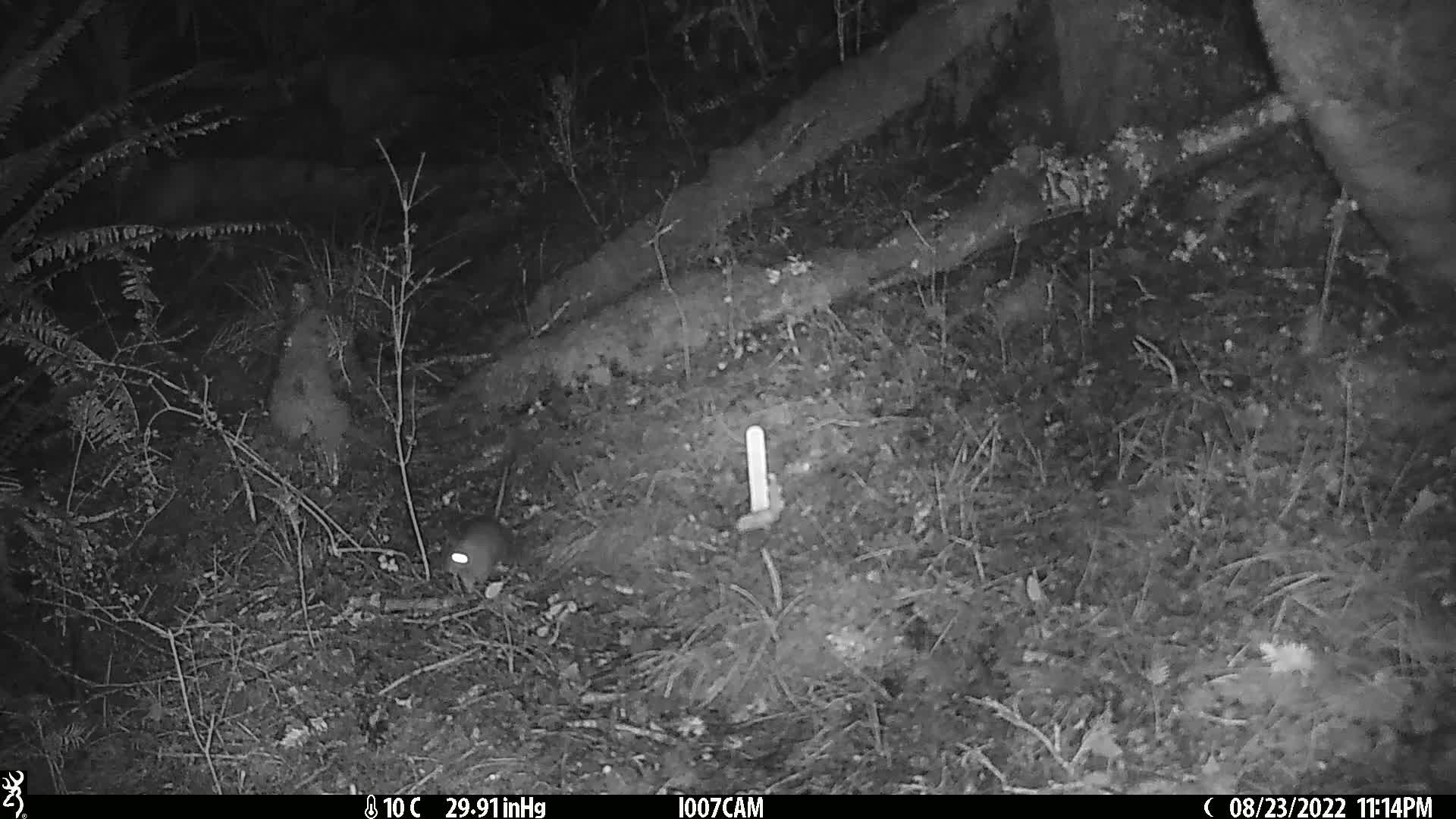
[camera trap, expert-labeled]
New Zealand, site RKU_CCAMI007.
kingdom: Animalia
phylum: Chordata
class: Mammalia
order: Rodentia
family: Muridae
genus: Rattus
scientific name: Rattus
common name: rat